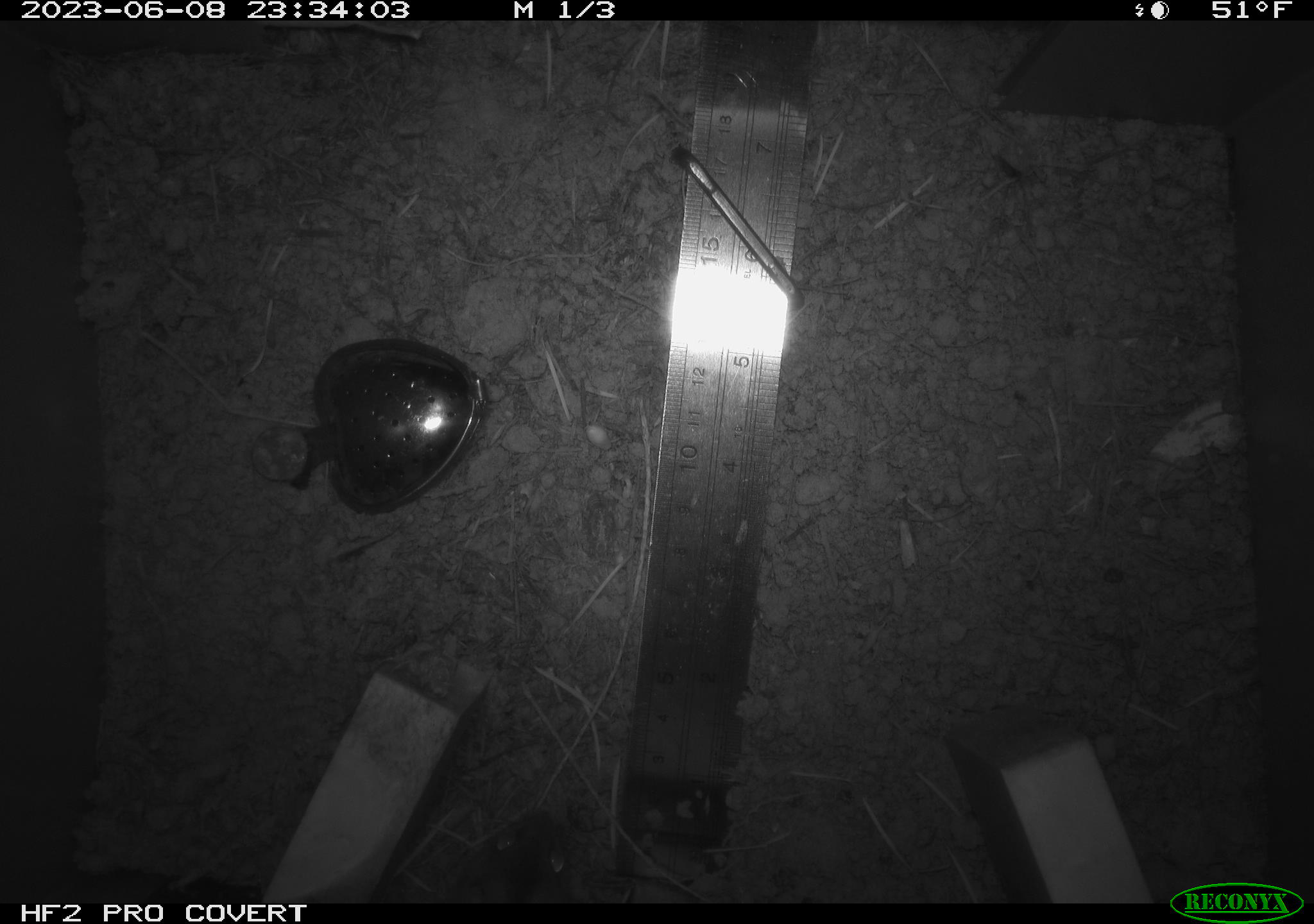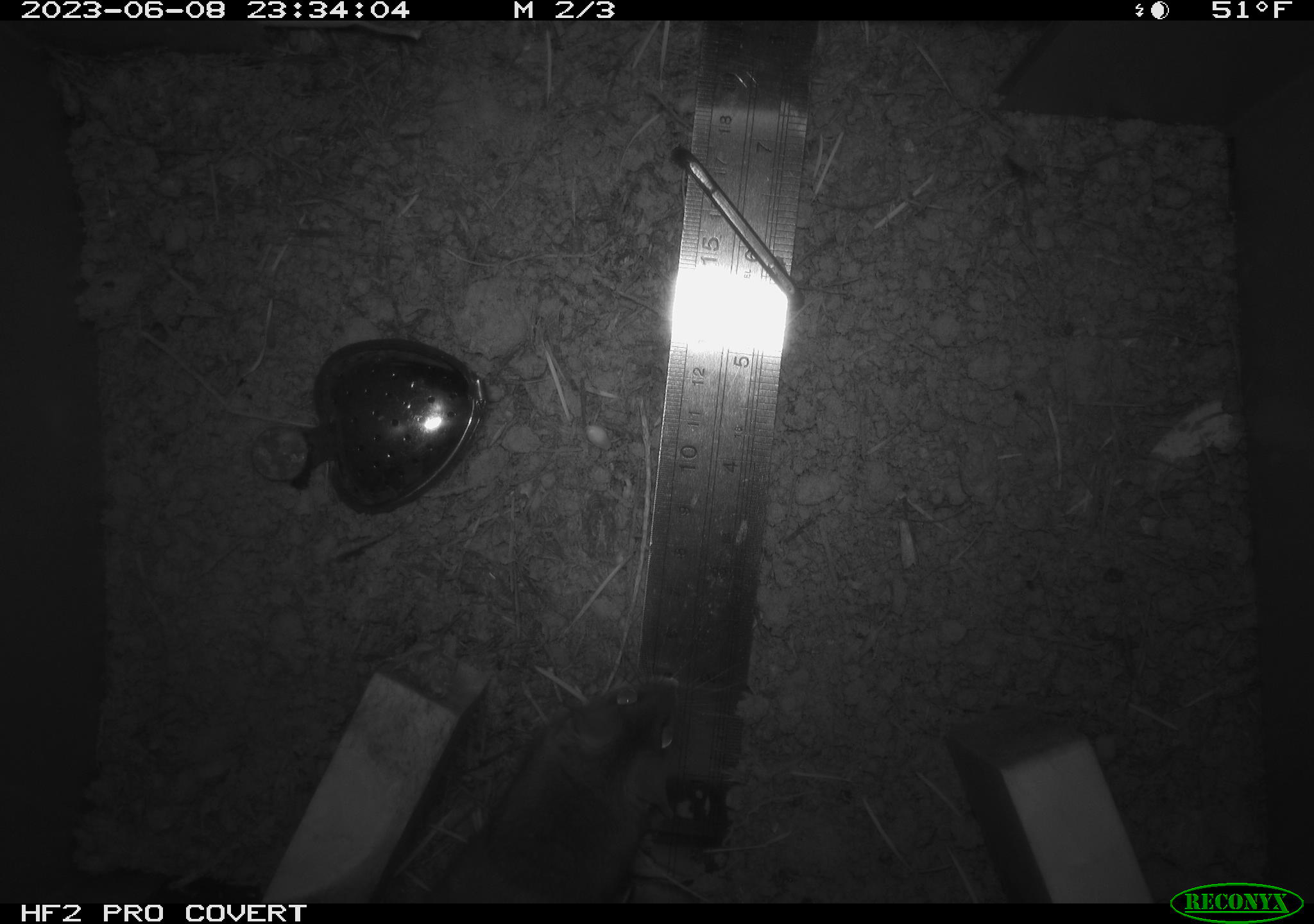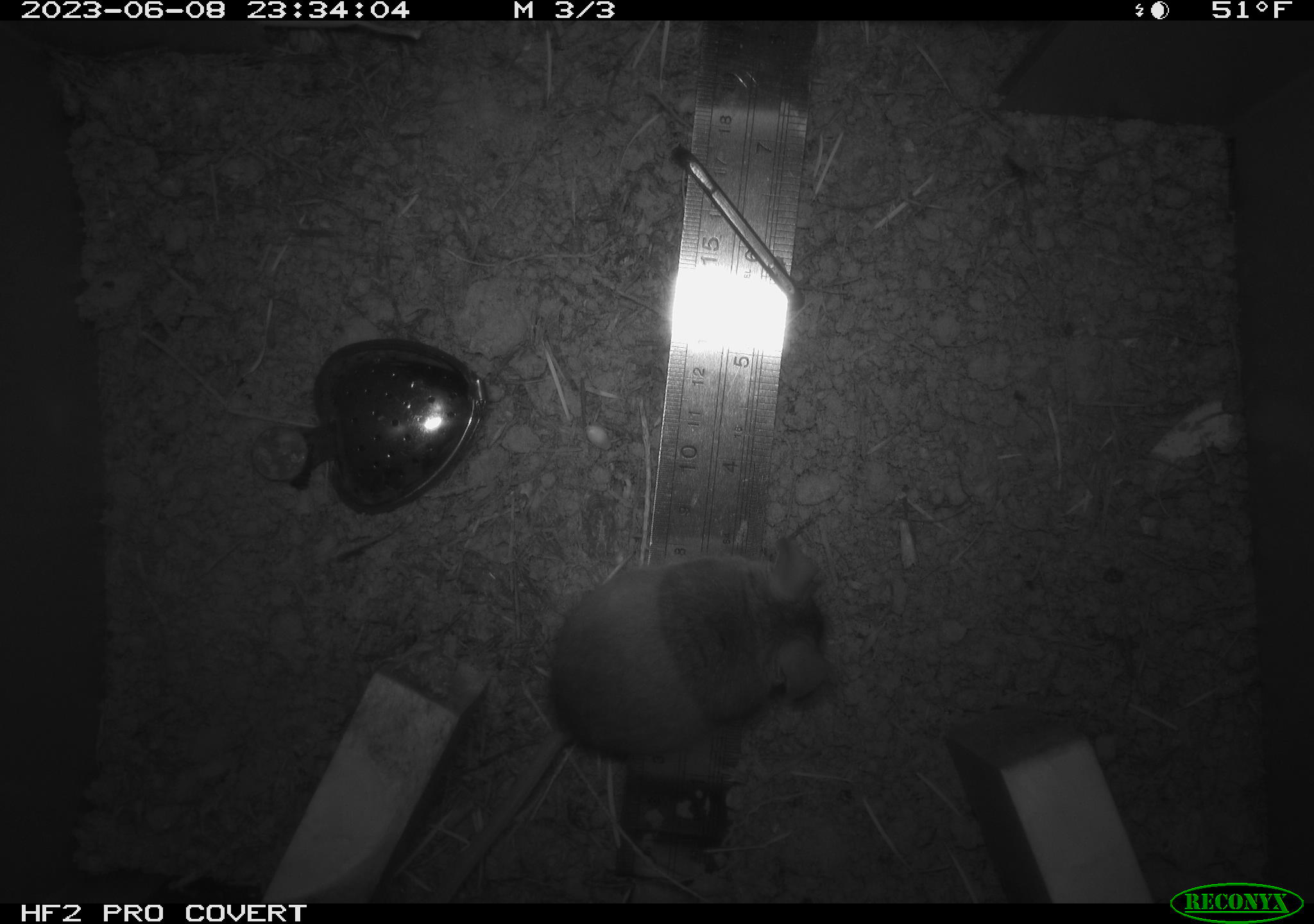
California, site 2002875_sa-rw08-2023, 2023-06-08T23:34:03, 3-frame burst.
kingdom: Animalia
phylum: Chordata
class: Mammalia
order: Rodentia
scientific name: Rodentia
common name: mouse species